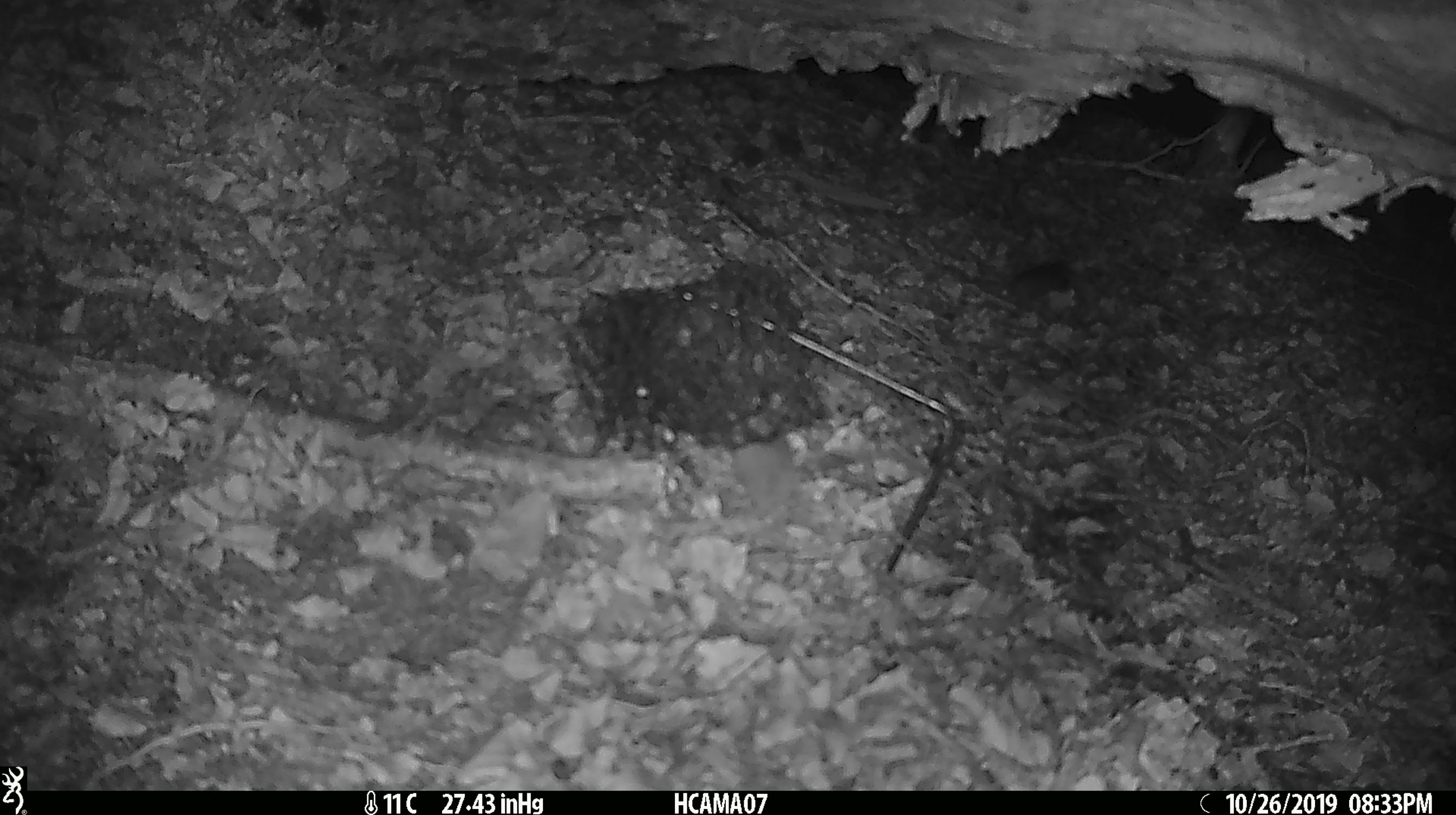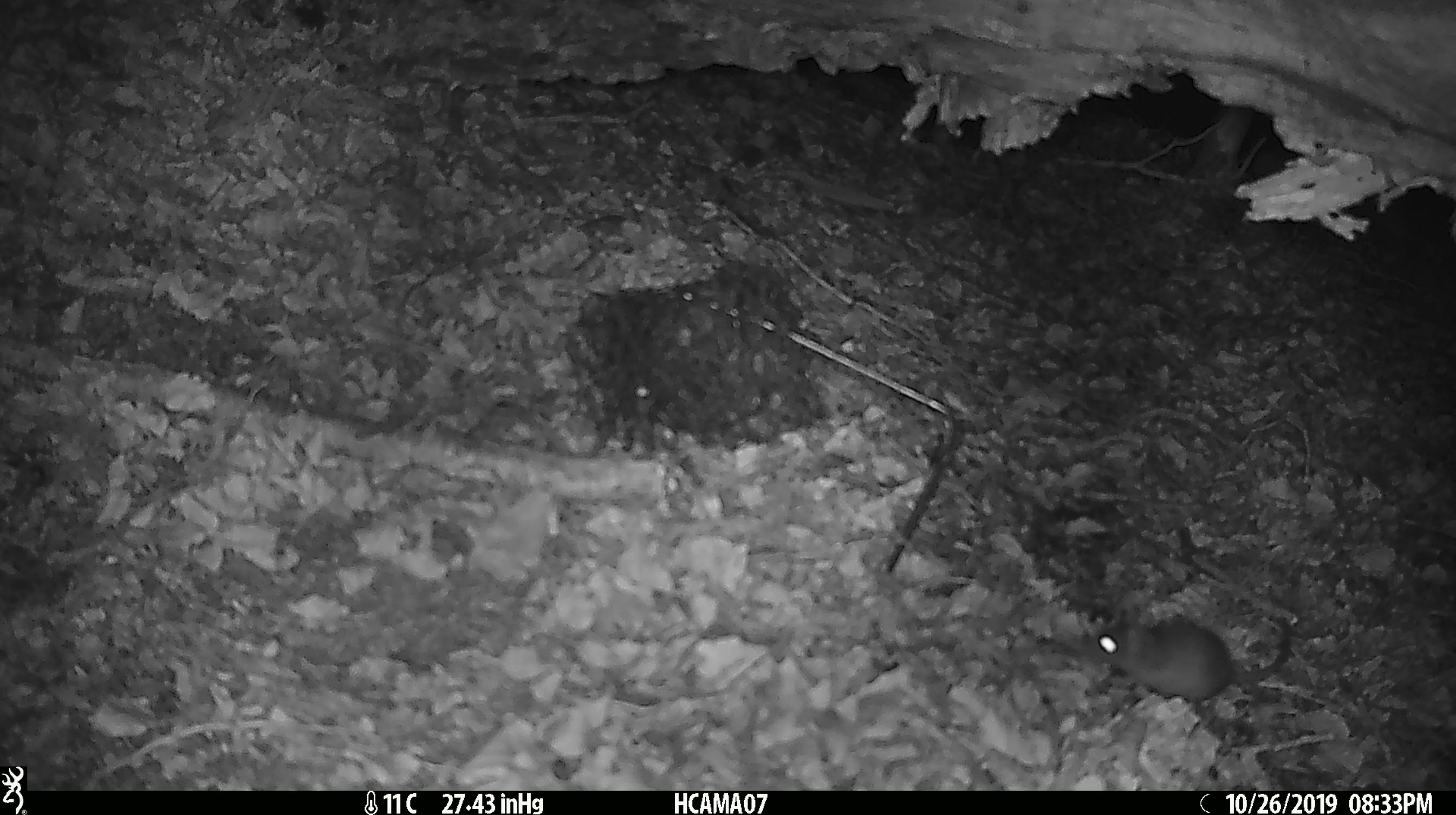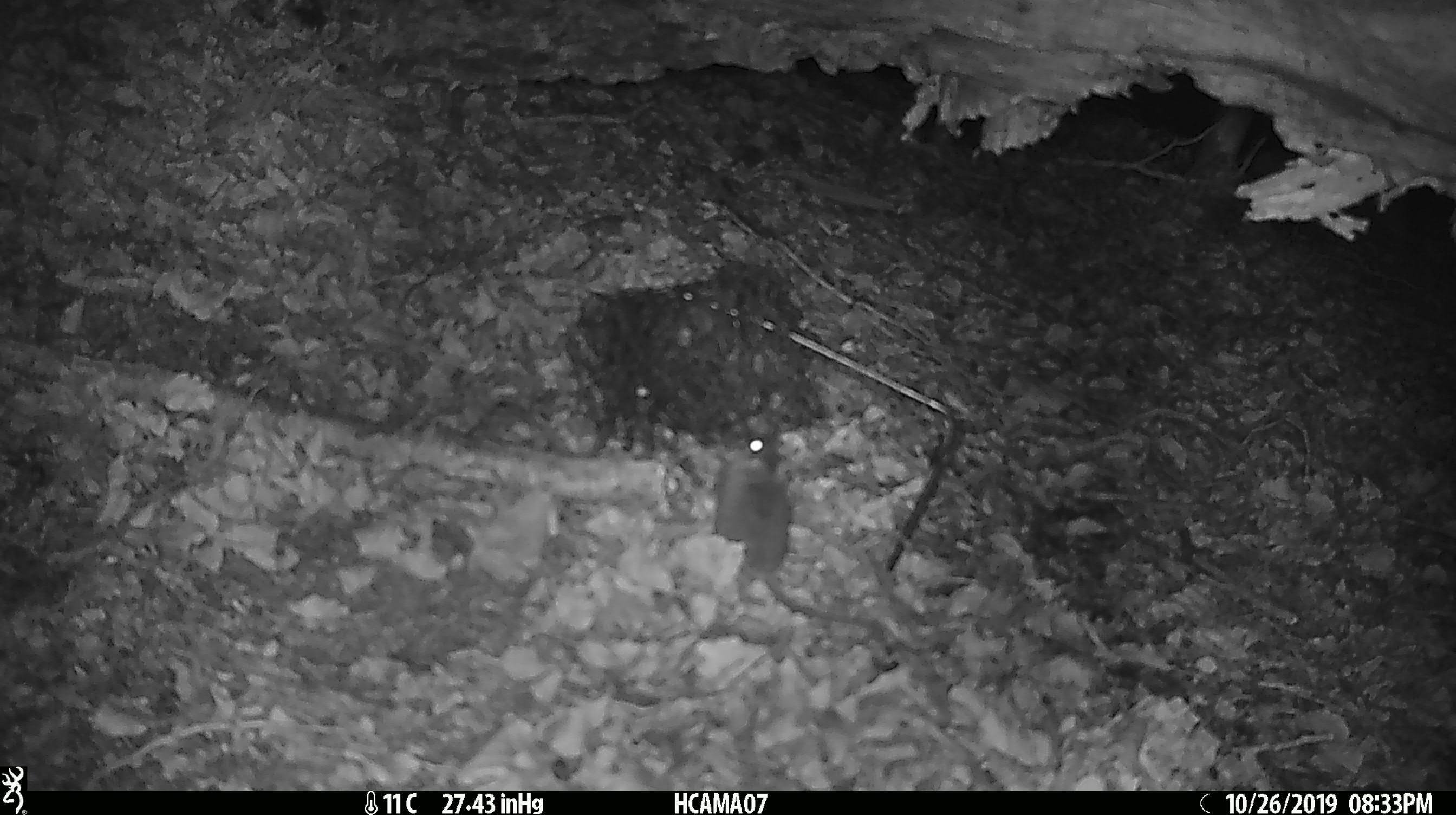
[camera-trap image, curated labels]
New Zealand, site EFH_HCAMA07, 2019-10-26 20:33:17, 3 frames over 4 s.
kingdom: Animalia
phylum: Chordata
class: Mammalia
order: Rodentia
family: Muridae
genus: Mus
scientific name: Mus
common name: mouse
Mouse (Mus).